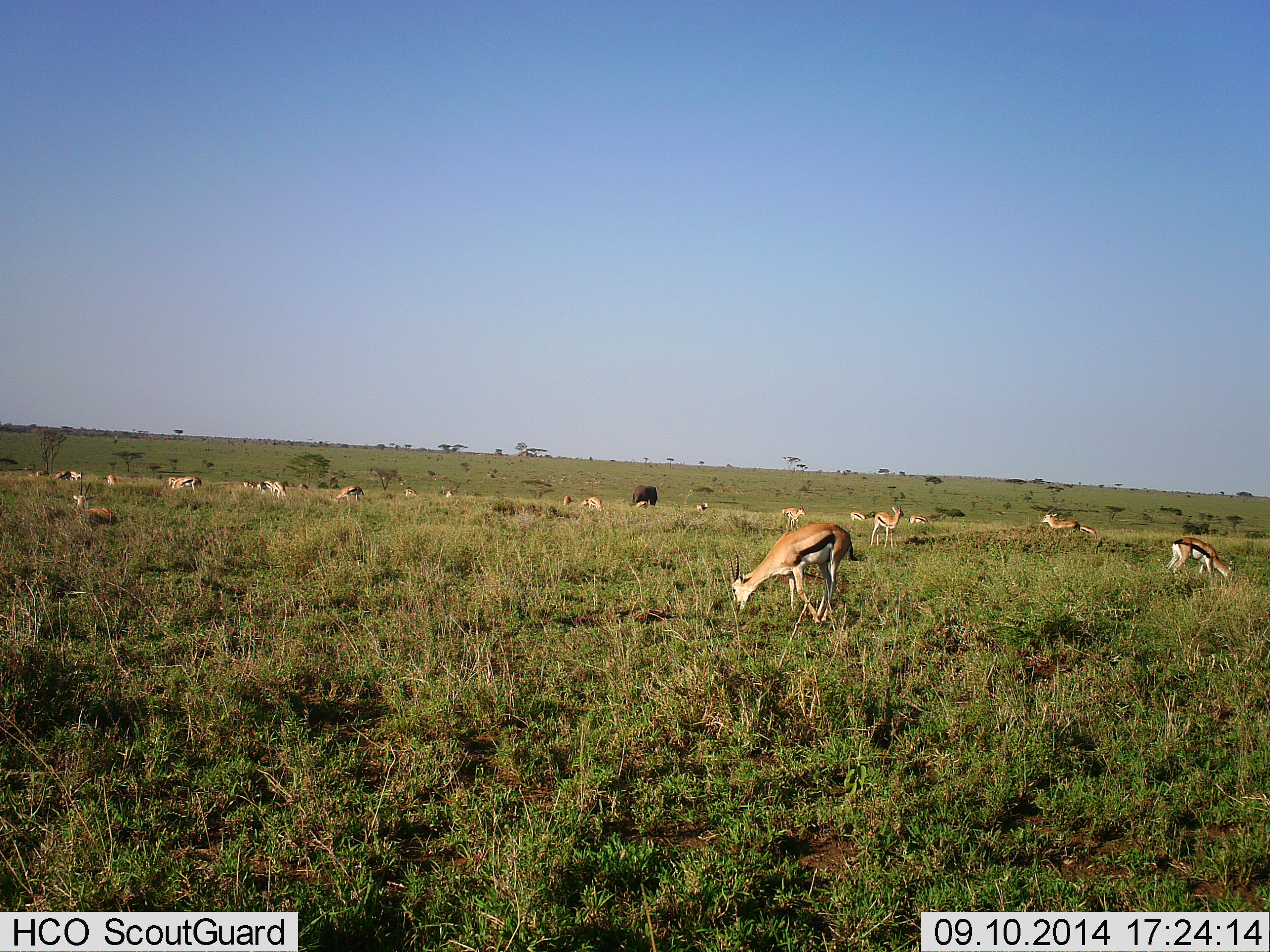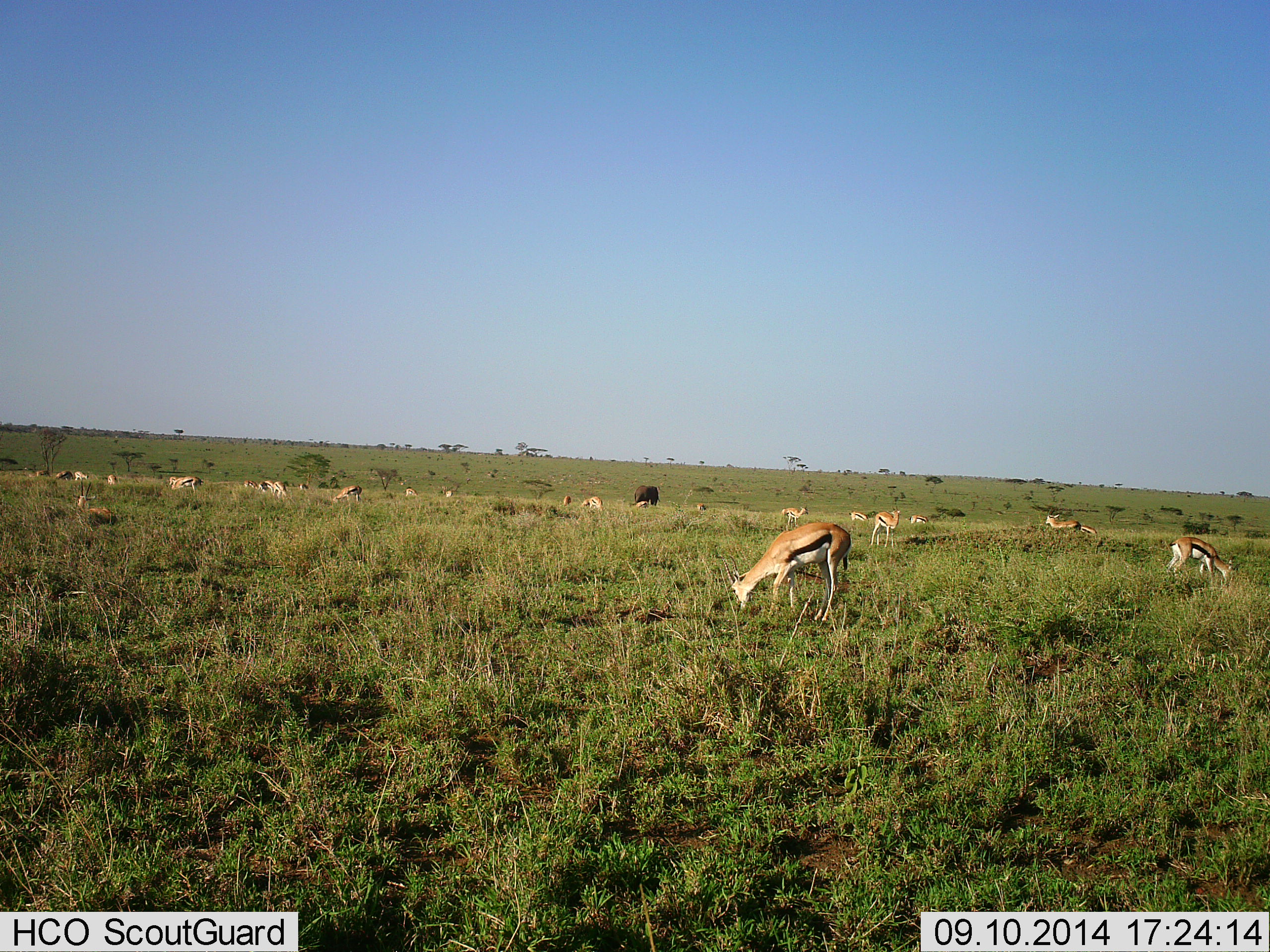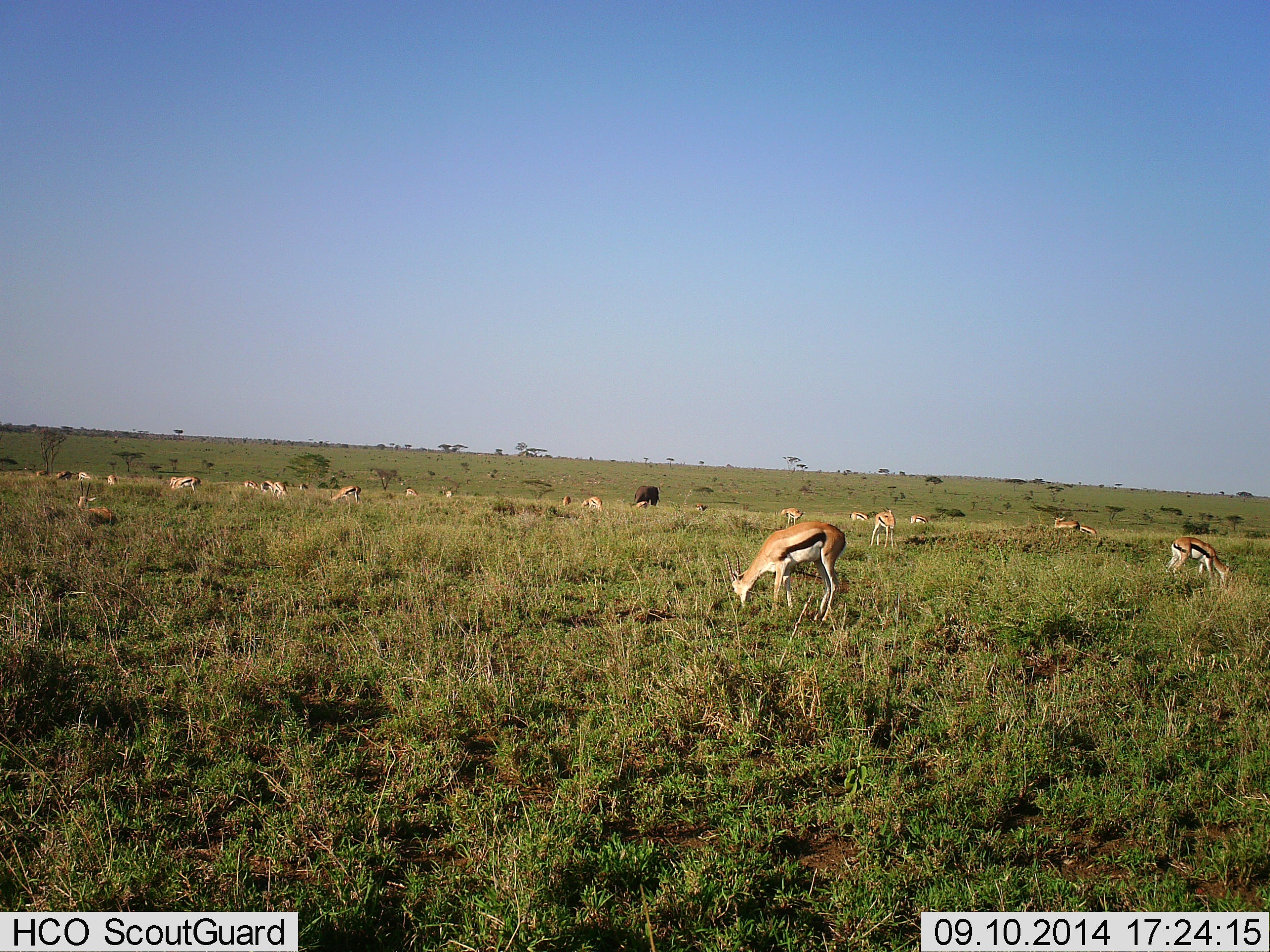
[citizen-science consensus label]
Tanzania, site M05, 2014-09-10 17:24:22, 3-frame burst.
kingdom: Animalia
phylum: Chordata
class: Mammalia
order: Artiodactyla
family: Bovidae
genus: Eudorcas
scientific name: Eudorcas thomsonii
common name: thomson's gazelle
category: gazellethomsons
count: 11-50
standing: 56%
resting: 12%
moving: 19%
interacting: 0%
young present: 0%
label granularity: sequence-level